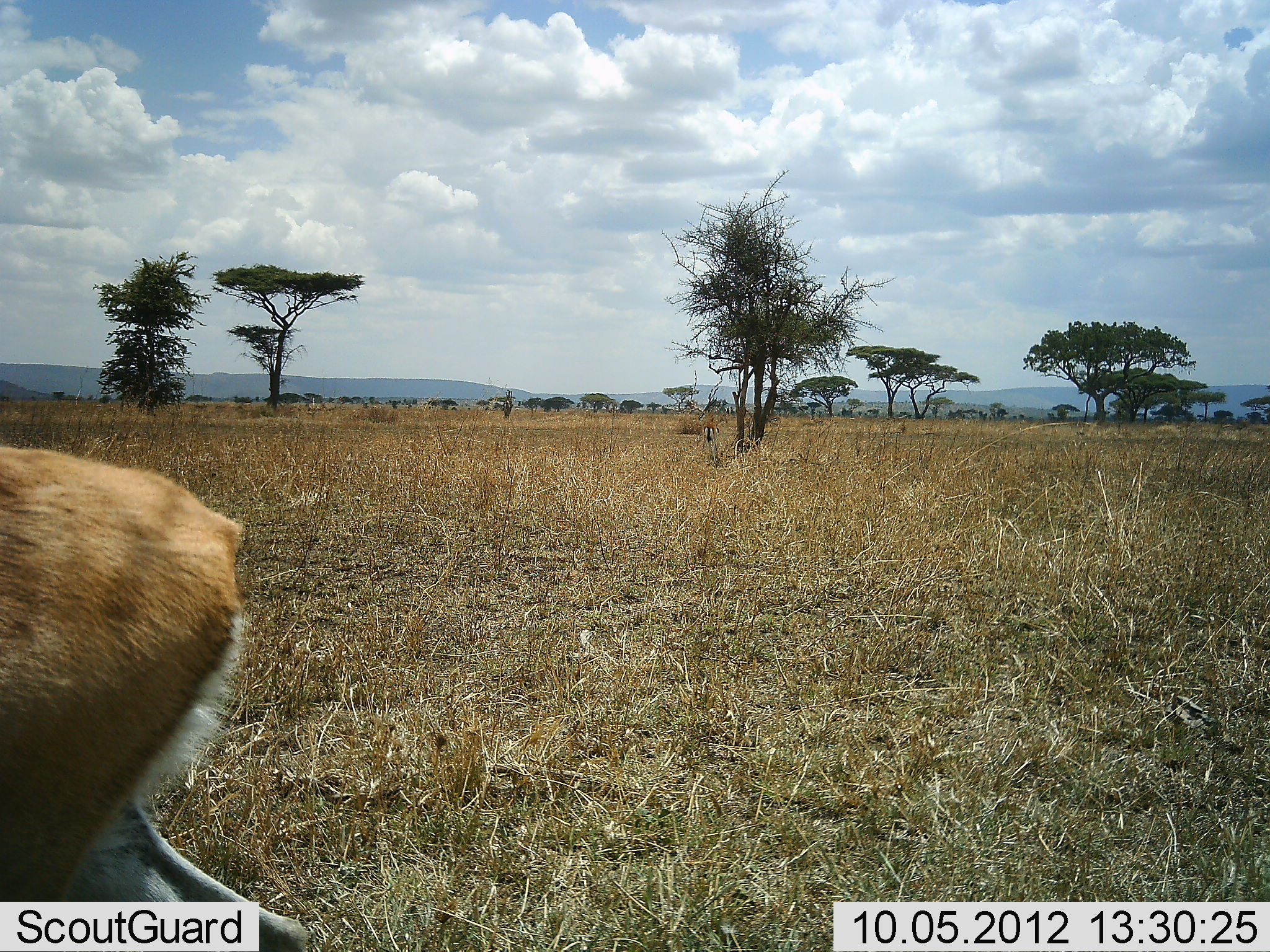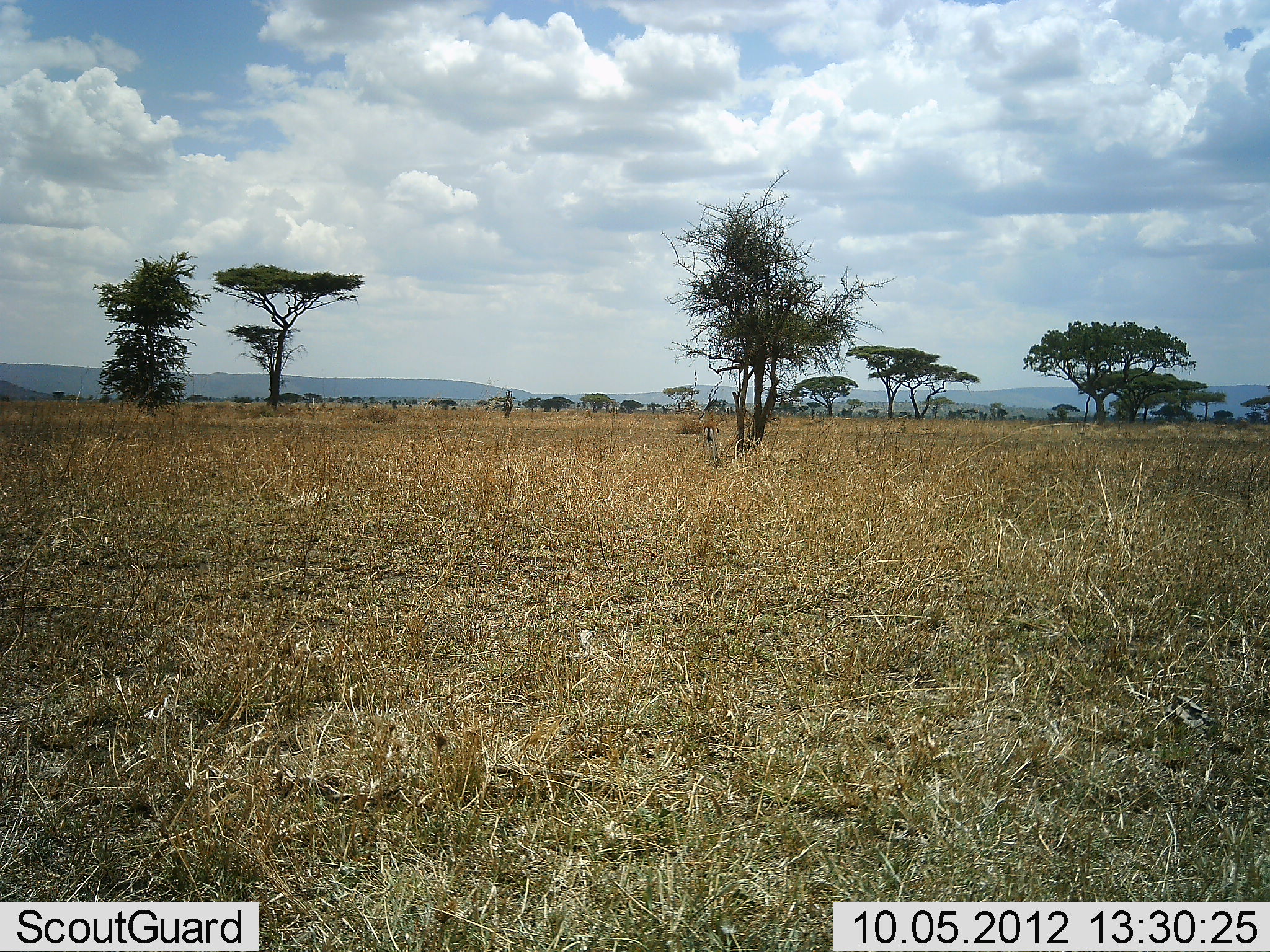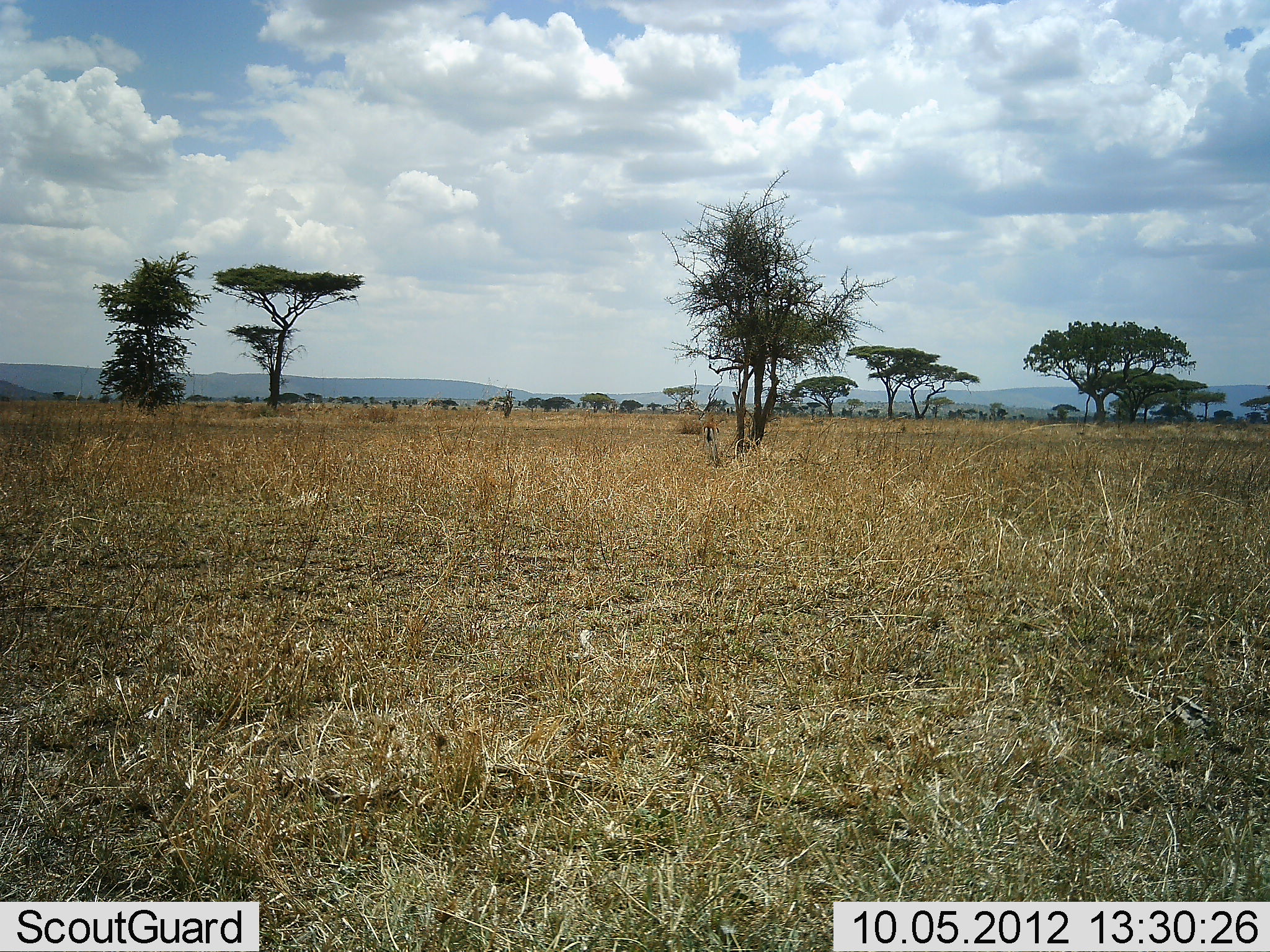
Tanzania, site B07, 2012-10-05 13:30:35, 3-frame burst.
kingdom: Animalia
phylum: Chordata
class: Mammalia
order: Artiodactyla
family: Bovidae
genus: Eudorcas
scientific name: Eudorcas thomsonii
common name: thomson's gazelle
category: gazellethomsons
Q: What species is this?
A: Gazellethomsons (thomson's gazelle) (Eudorcas thomsonii).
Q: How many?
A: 1.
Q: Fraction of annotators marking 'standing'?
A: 14%.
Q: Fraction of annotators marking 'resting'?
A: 14%.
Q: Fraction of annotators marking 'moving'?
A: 86%.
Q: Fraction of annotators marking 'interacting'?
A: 0%.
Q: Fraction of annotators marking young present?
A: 0%.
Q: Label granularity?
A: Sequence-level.